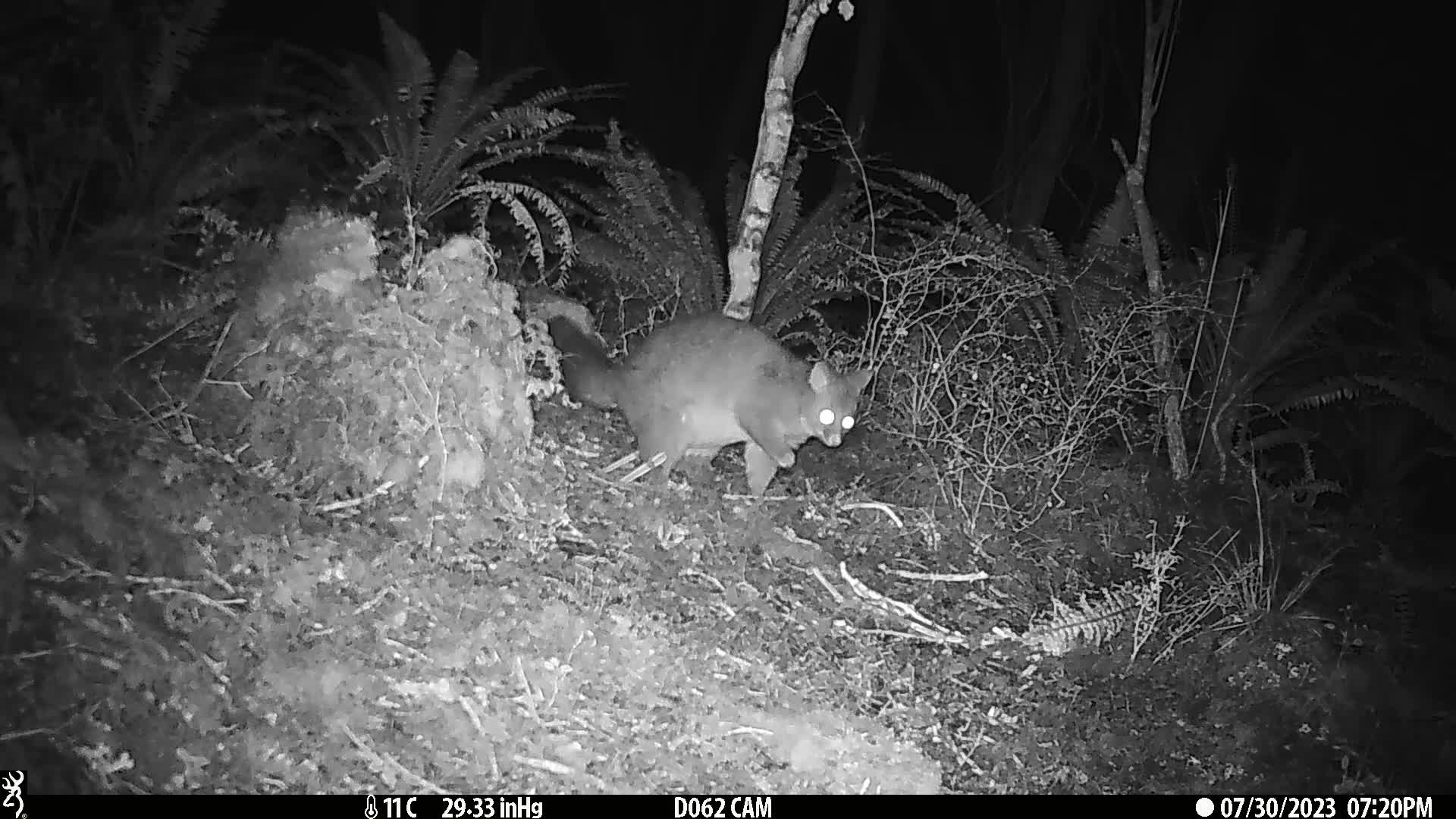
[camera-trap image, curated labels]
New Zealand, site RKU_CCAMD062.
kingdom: Animalia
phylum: Chordata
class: Mammalia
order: Diprotodontia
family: Phalangeridae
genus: Trichosurus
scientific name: Trichosurus vulpecula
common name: common brushtail possum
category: possum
Possum (common brushtail possum) (Trichosurus vulpecula).